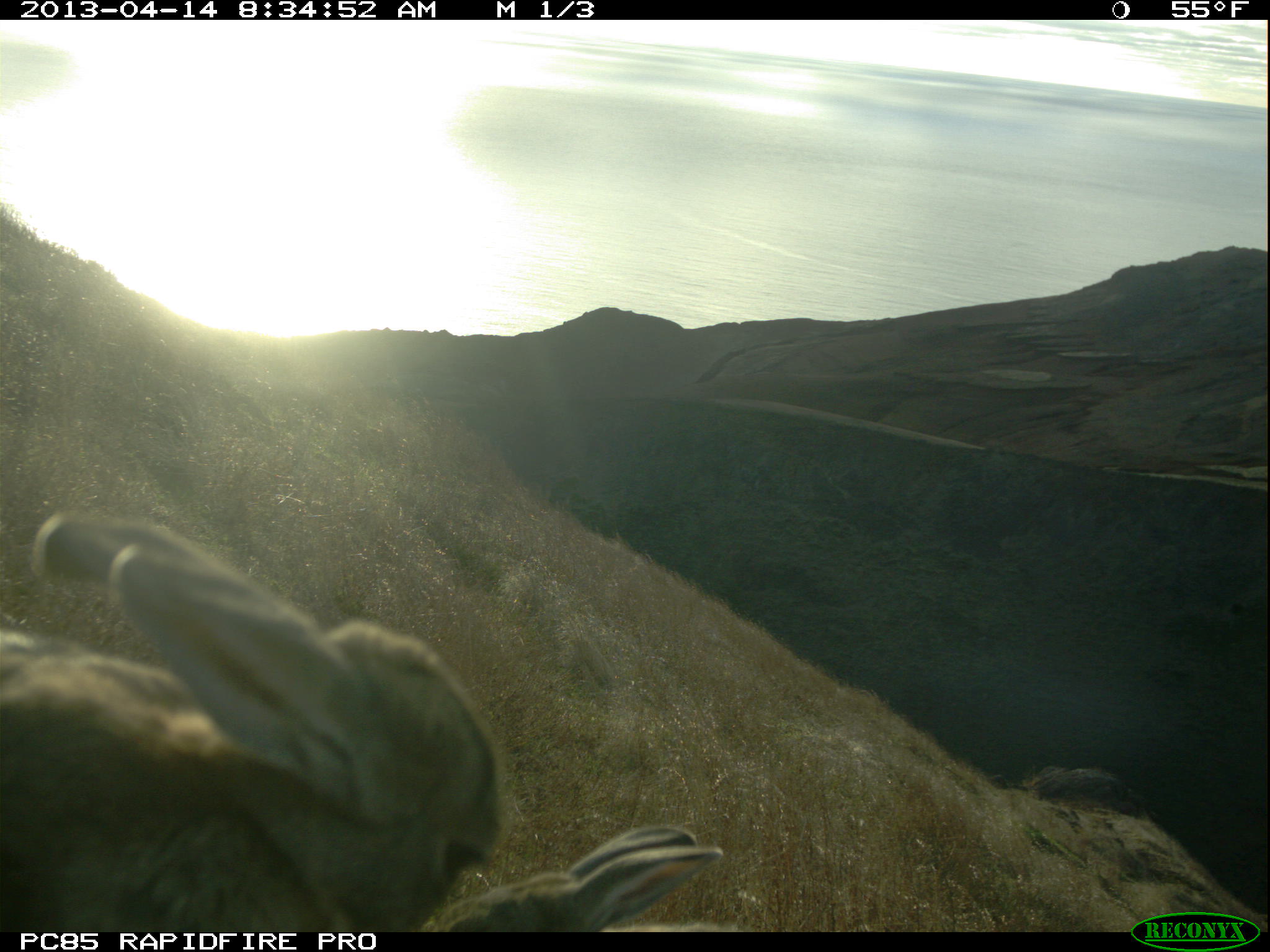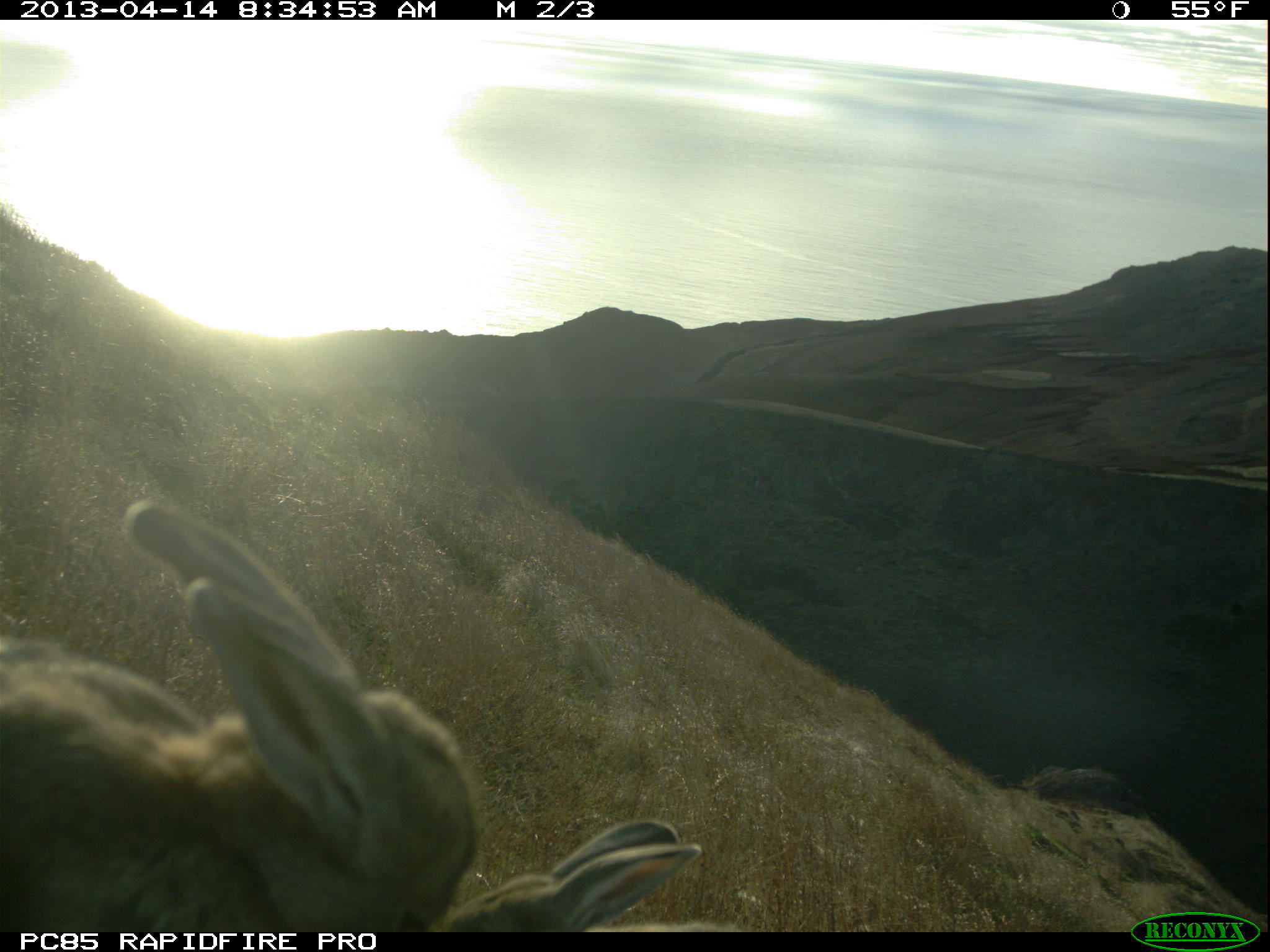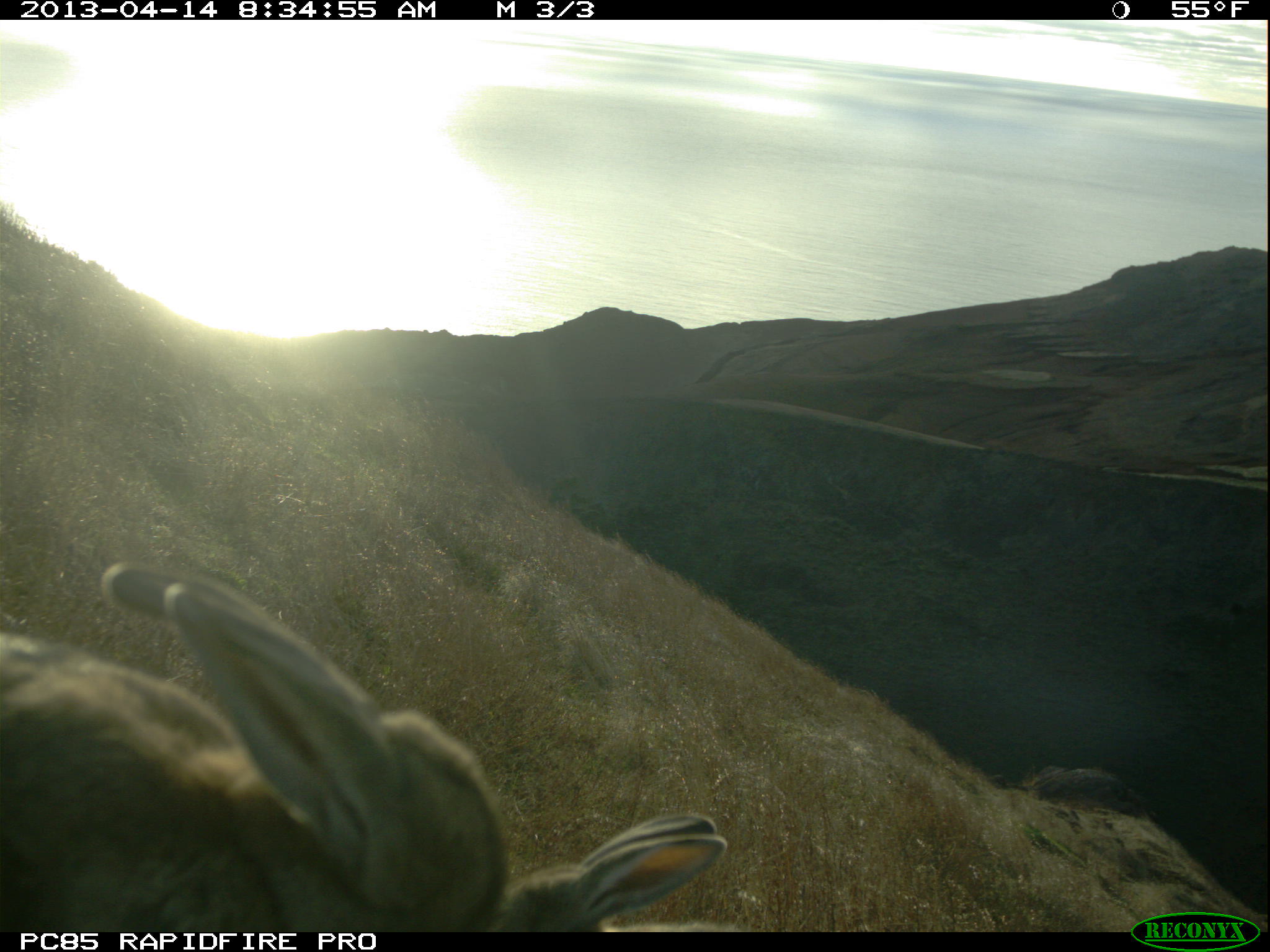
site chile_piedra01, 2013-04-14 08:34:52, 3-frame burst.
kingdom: Animalia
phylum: Chordata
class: Mammalia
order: Lagomorpha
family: Leporidae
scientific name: Leporidae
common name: rabbits and hares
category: rabbit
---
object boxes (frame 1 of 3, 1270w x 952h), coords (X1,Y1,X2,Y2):
rabbit: (0,511,511,935); (422,817,747,933)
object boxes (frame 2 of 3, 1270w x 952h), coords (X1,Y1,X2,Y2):
rabbit: (0,504,481,934); (430,809,765,934)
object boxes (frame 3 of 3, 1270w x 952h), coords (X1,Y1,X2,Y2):
rabbit: (0,560,511,935); (491,802,752,939)